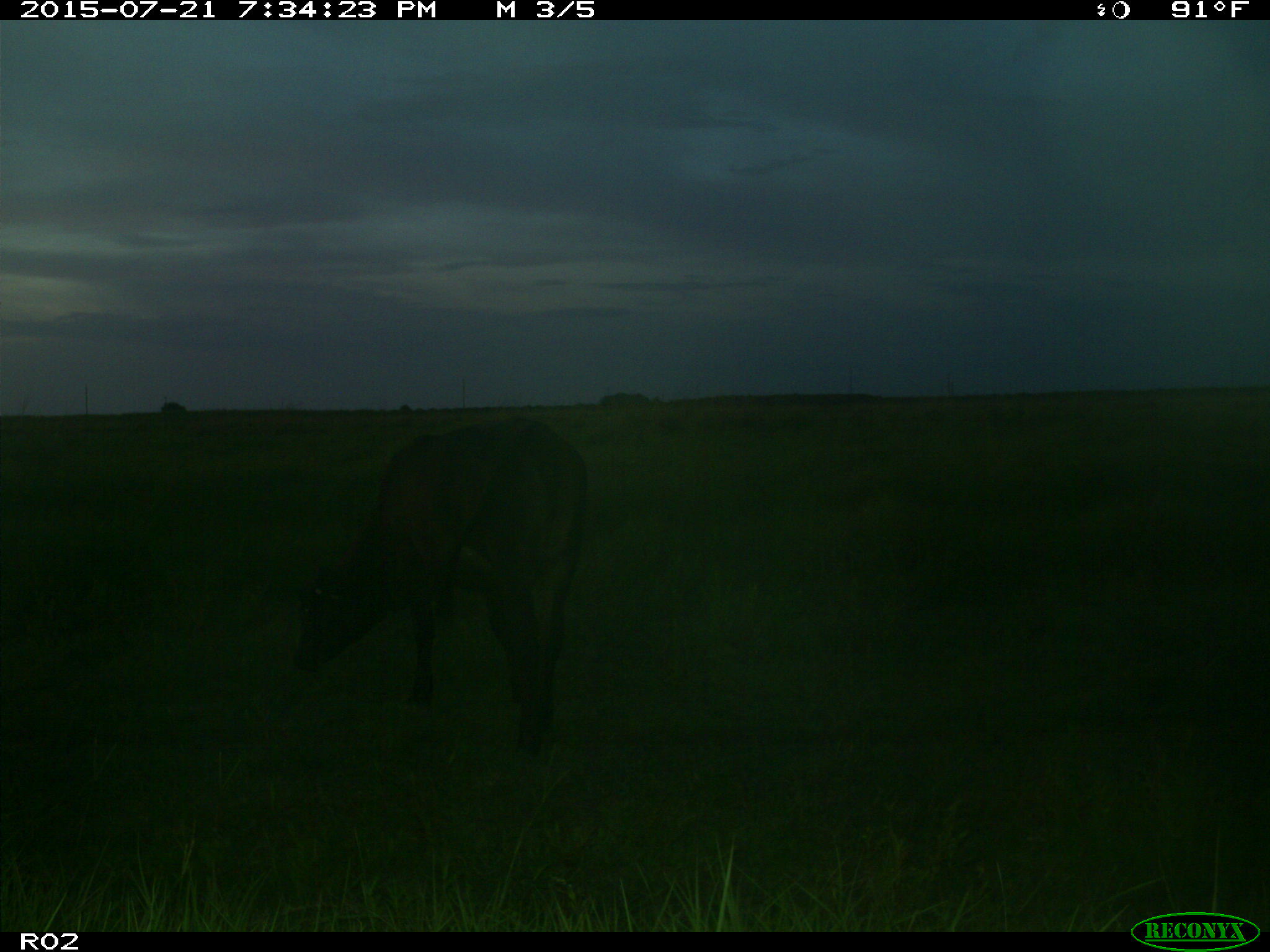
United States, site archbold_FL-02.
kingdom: Animalia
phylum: Chordata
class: Mammalia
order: Artiodactyla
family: Bovidae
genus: Bos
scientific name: Bos taurus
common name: domestic cow